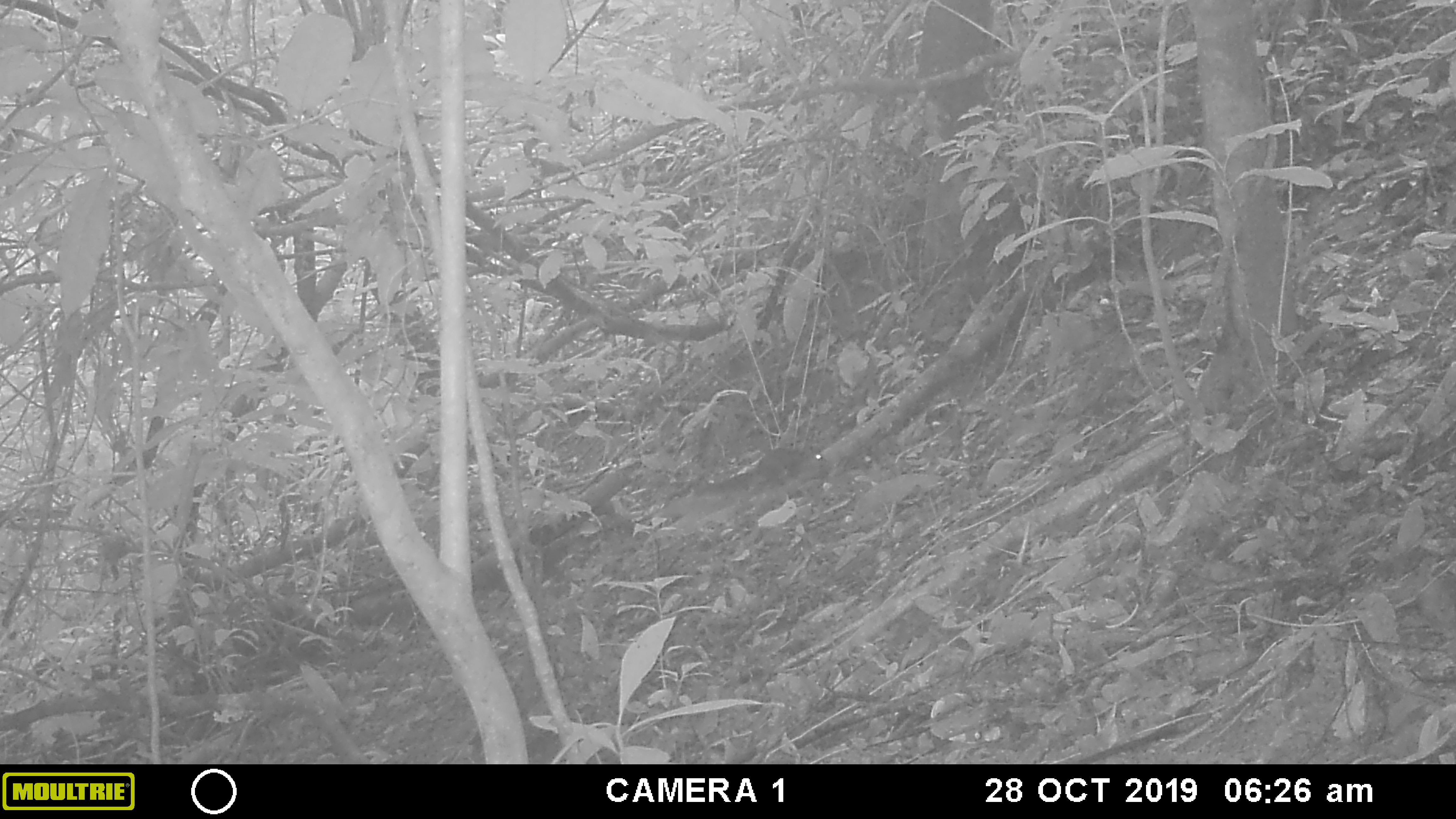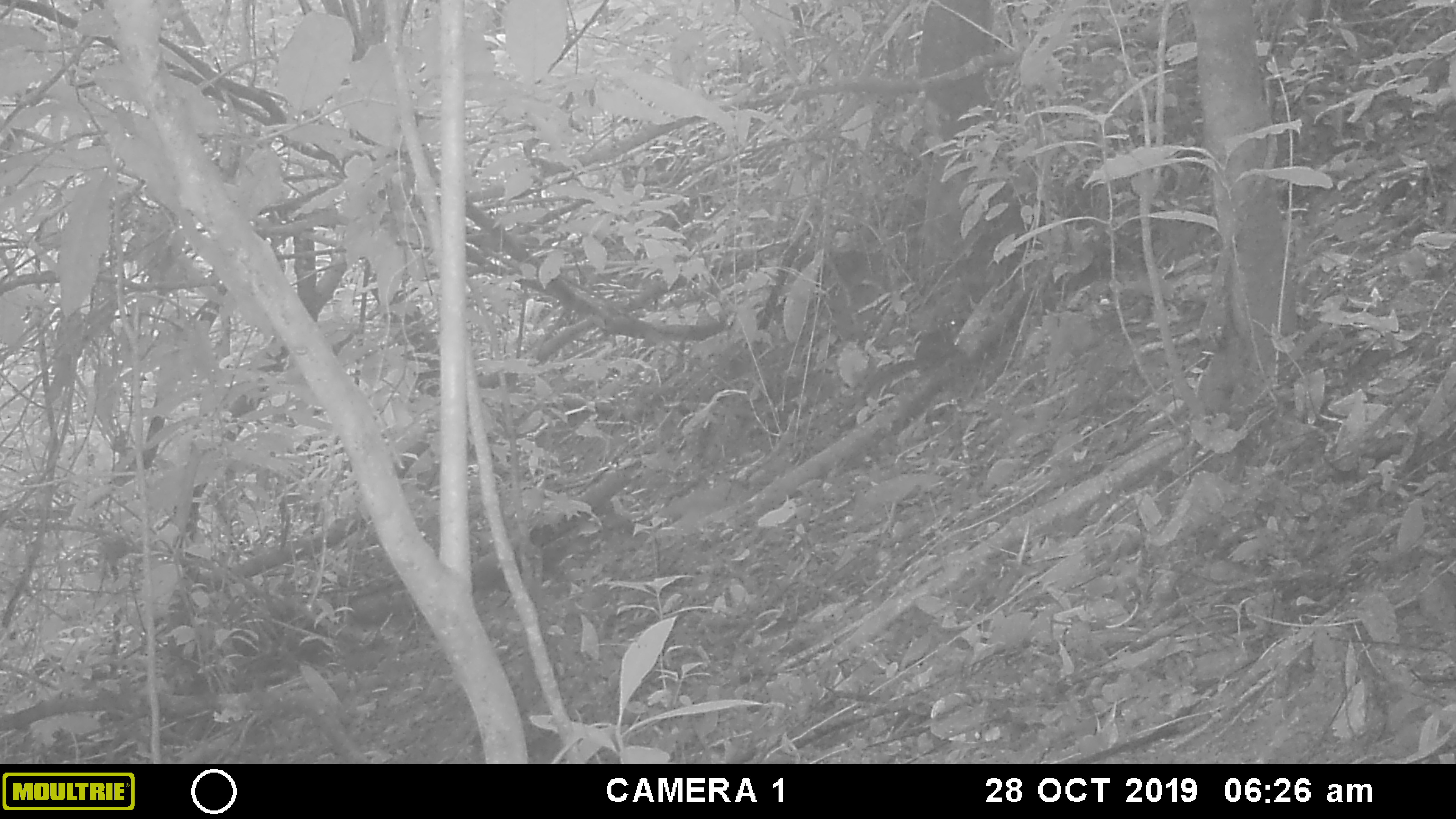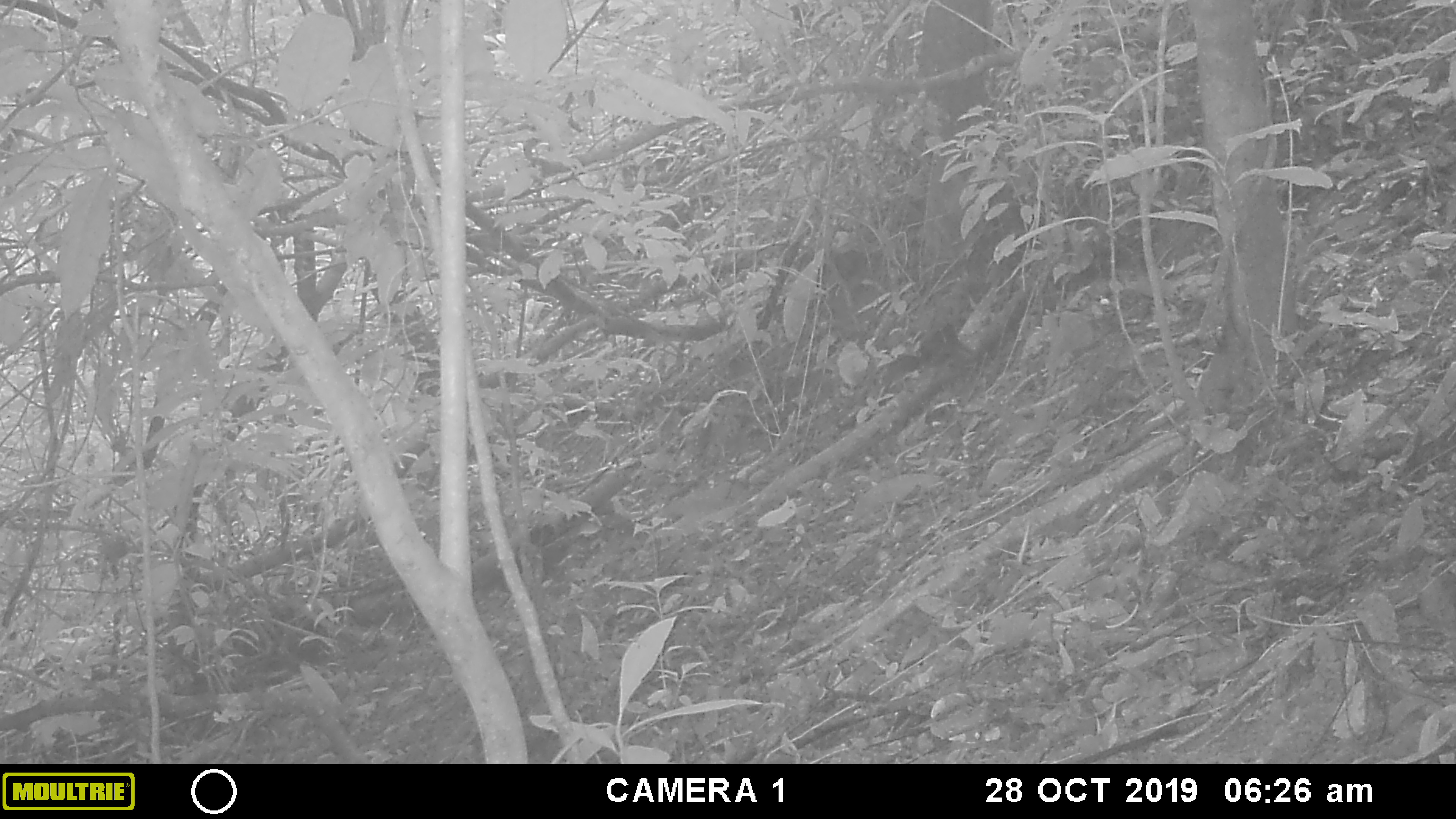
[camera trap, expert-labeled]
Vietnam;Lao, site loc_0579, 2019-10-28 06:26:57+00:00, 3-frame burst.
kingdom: Animalia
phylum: Chordata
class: Mammalia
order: Rodentia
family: Sciuridae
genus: Dremomys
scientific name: Dremomys rufigenis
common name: red-cheeked squirrel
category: red cheeked squirrel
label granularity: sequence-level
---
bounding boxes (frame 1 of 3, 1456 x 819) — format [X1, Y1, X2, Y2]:
red cheeked squirrel: [691, 444, 828, 498]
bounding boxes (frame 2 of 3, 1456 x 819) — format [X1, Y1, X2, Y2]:
red cheeked squirrel: [863, 318, 964, 393]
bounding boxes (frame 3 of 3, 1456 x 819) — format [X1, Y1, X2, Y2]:
red cheeked squirrel: [877, 323, 959, 385]